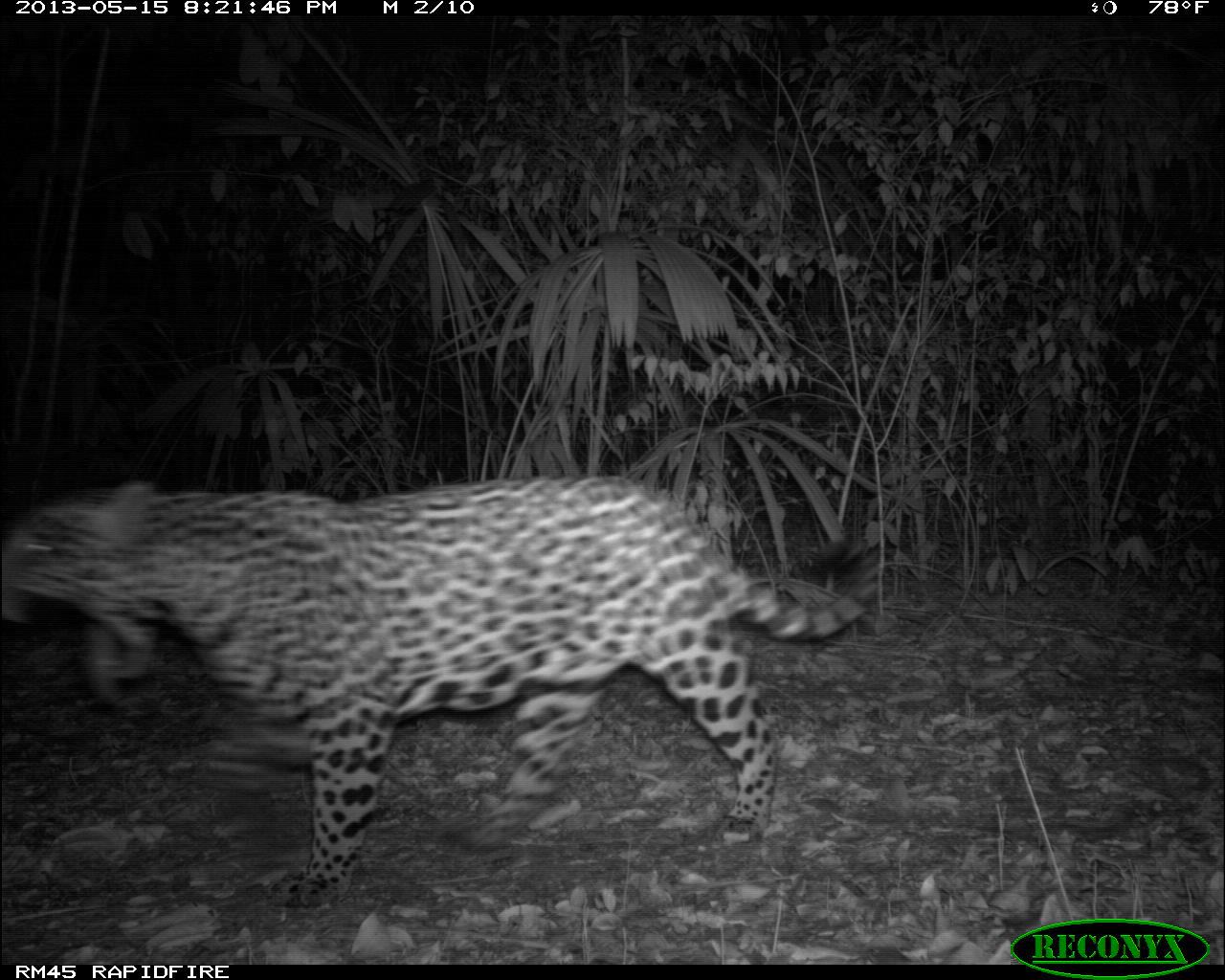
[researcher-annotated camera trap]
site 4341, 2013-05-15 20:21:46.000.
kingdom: Animalia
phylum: Chordata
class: Mammalia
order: Carnivora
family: Felidae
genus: Panthera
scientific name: Panthera onca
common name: jaguar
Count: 1.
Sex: male.